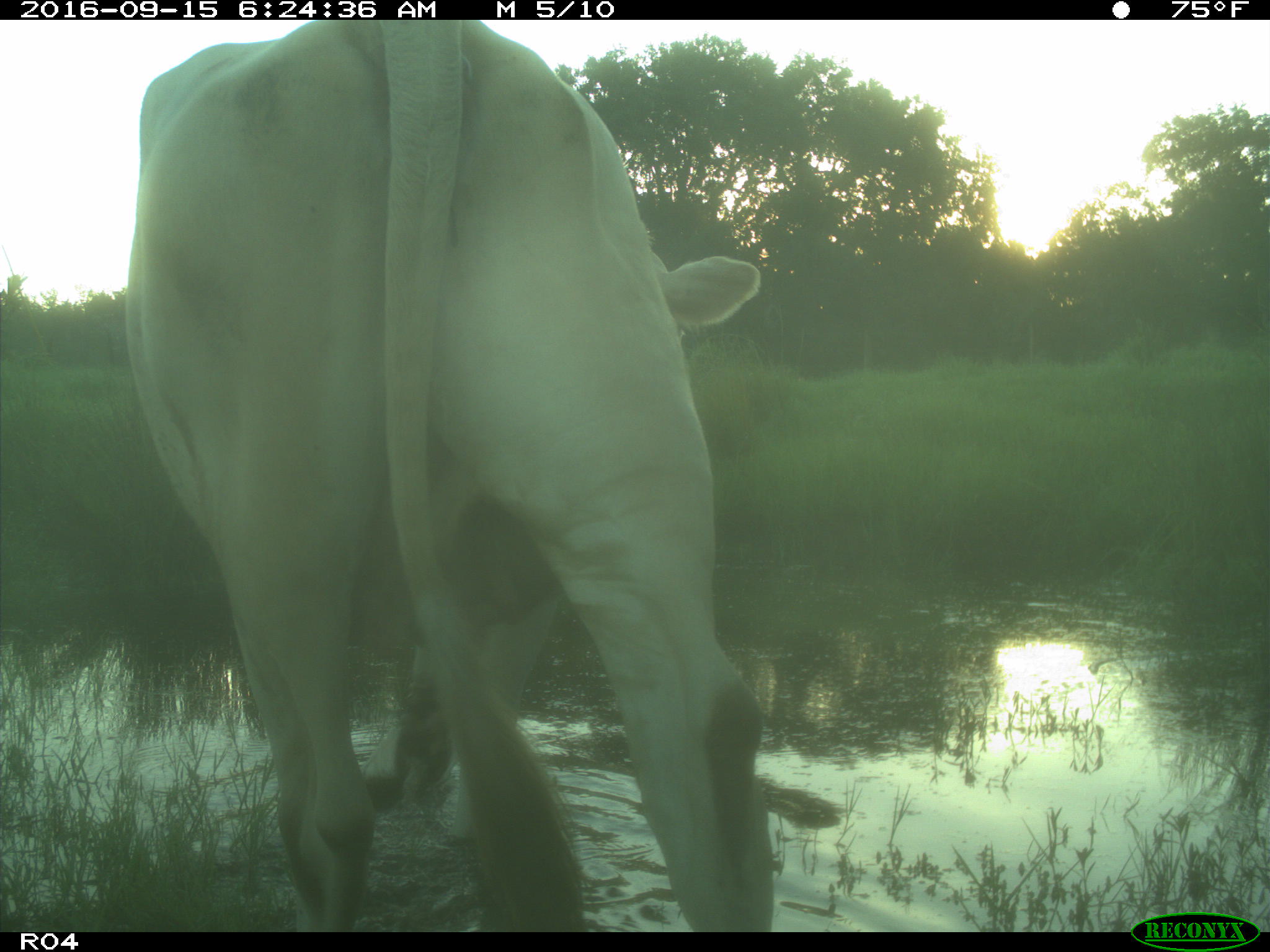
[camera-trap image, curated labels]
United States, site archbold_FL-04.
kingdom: Animalia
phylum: Chordata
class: Mammalia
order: Artiodactyla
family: Bovidae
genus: Bos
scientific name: Bos taurus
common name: domestic cow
Bos taurus (domestic cow).